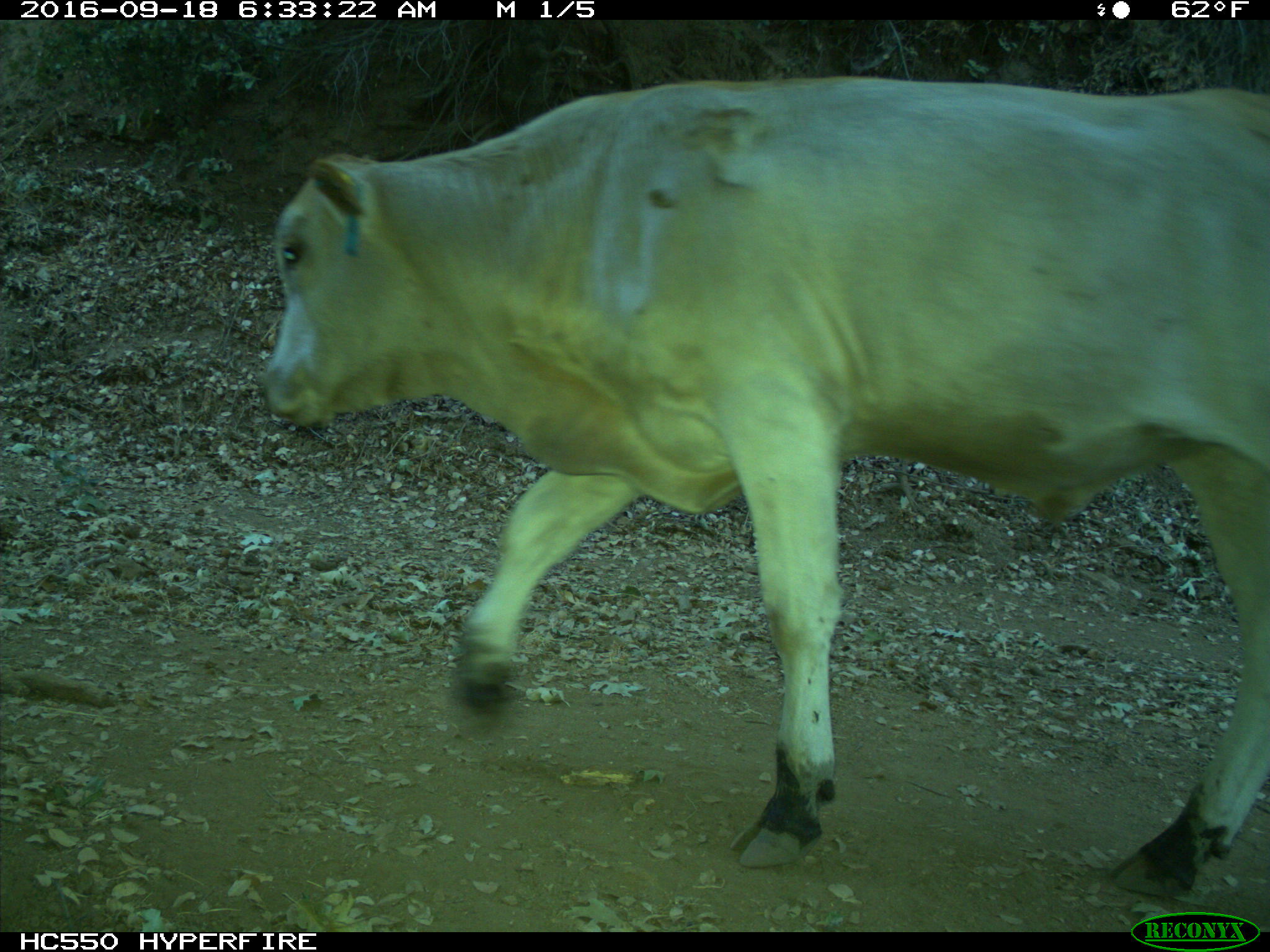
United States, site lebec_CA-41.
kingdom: Animalia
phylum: Chordata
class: Mammalia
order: Artiodactyla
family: Bovidae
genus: Bos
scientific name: Bos taurus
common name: domestic cow